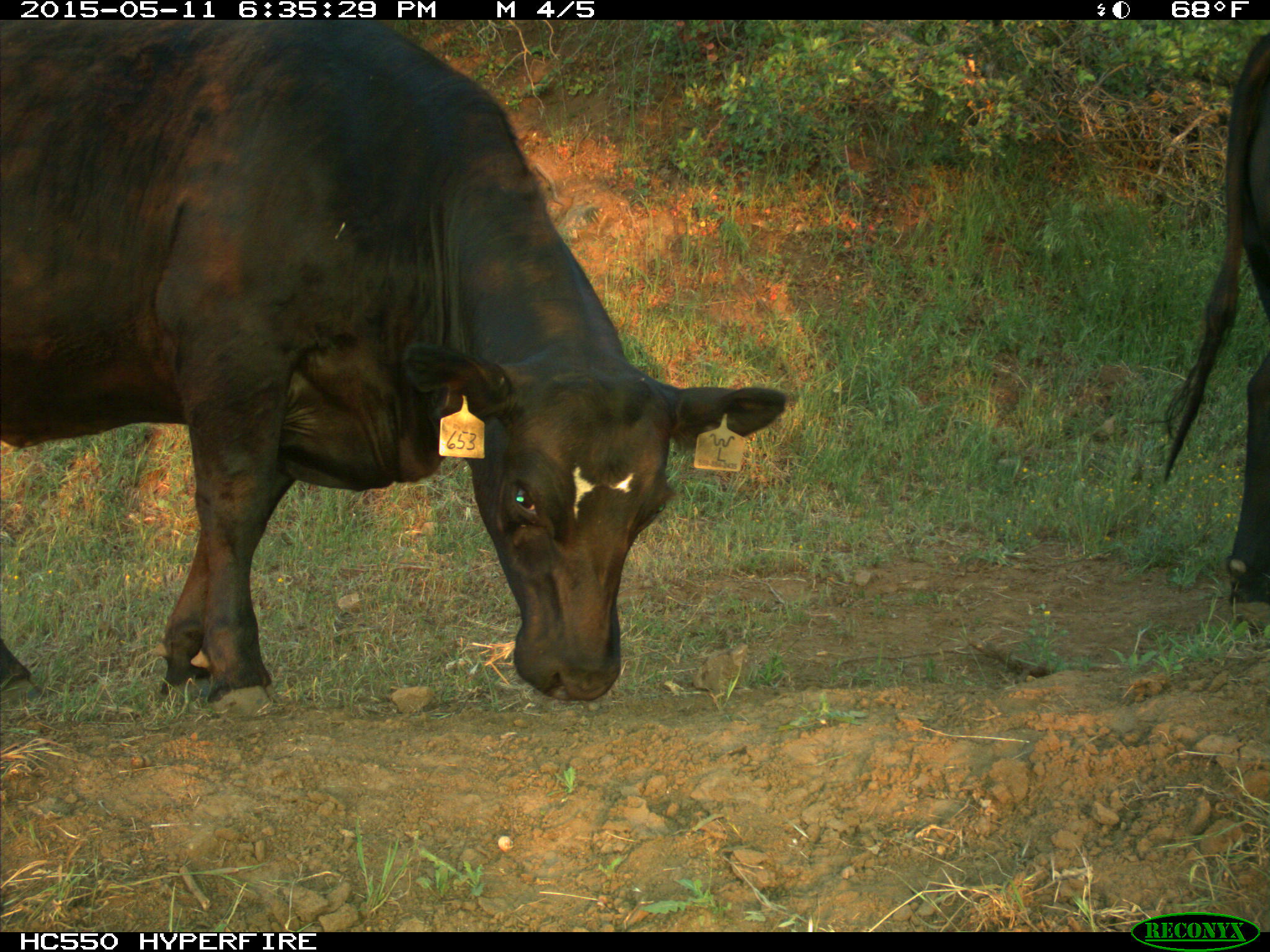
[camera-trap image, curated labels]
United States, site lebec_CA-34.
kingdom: Animalia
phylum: Chordata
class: Mammalia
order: Artiodactyla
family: Bovidae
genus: Bos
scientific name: Bos taurus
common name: domestic cow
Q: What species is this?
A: Bos taurus (domestic cow).